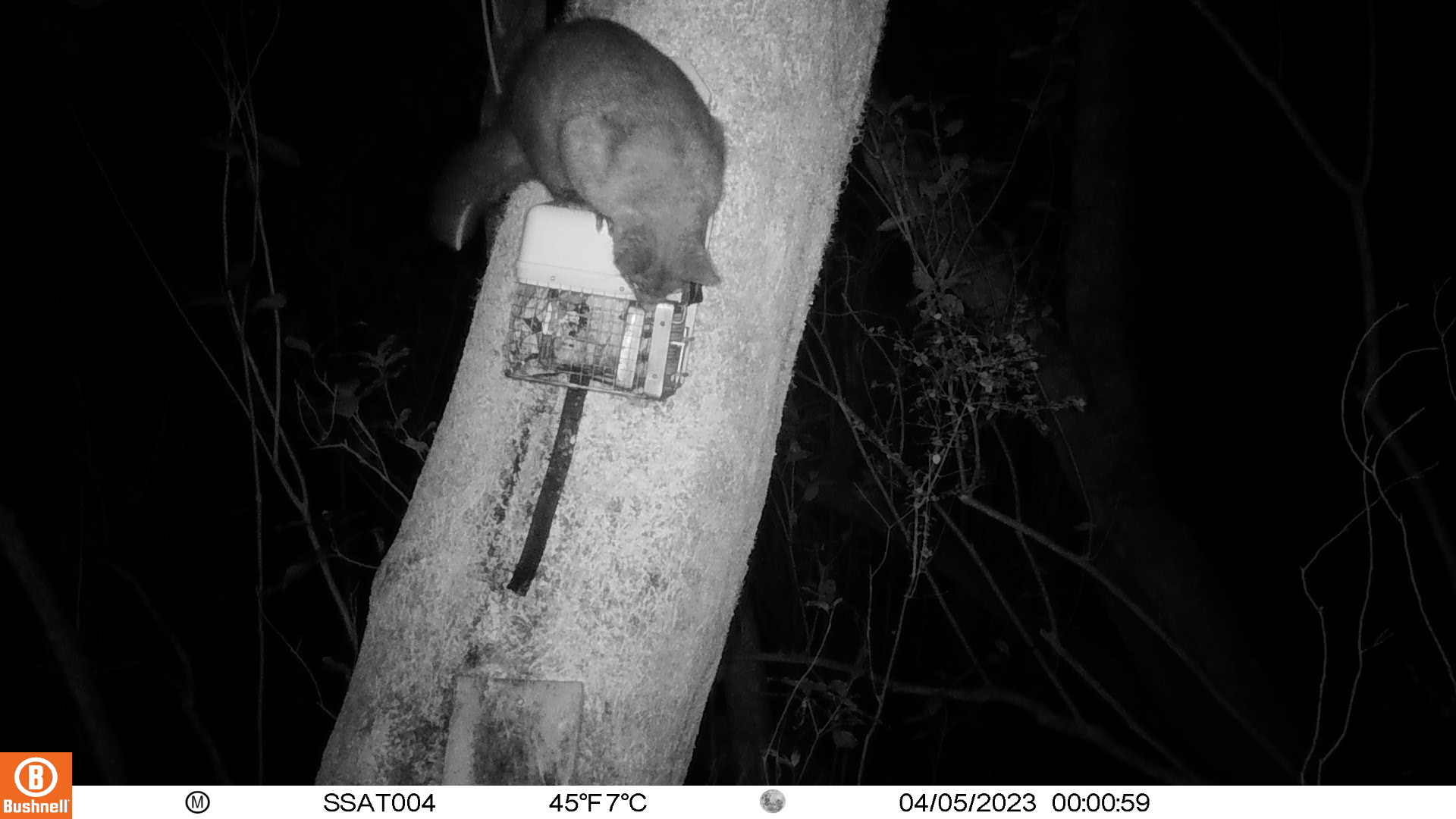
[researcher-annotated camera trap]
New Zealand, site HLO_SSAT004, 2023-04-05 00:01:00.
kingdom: Animalia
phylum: Chordata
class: Mammalia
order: Diprotodontia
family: Phalangeridae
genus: Trichosurus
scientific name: Trichosurus vulpecula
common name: common brushtail possum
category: possum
Possum (common brushtail possum) (Trichosurus vulpecula).